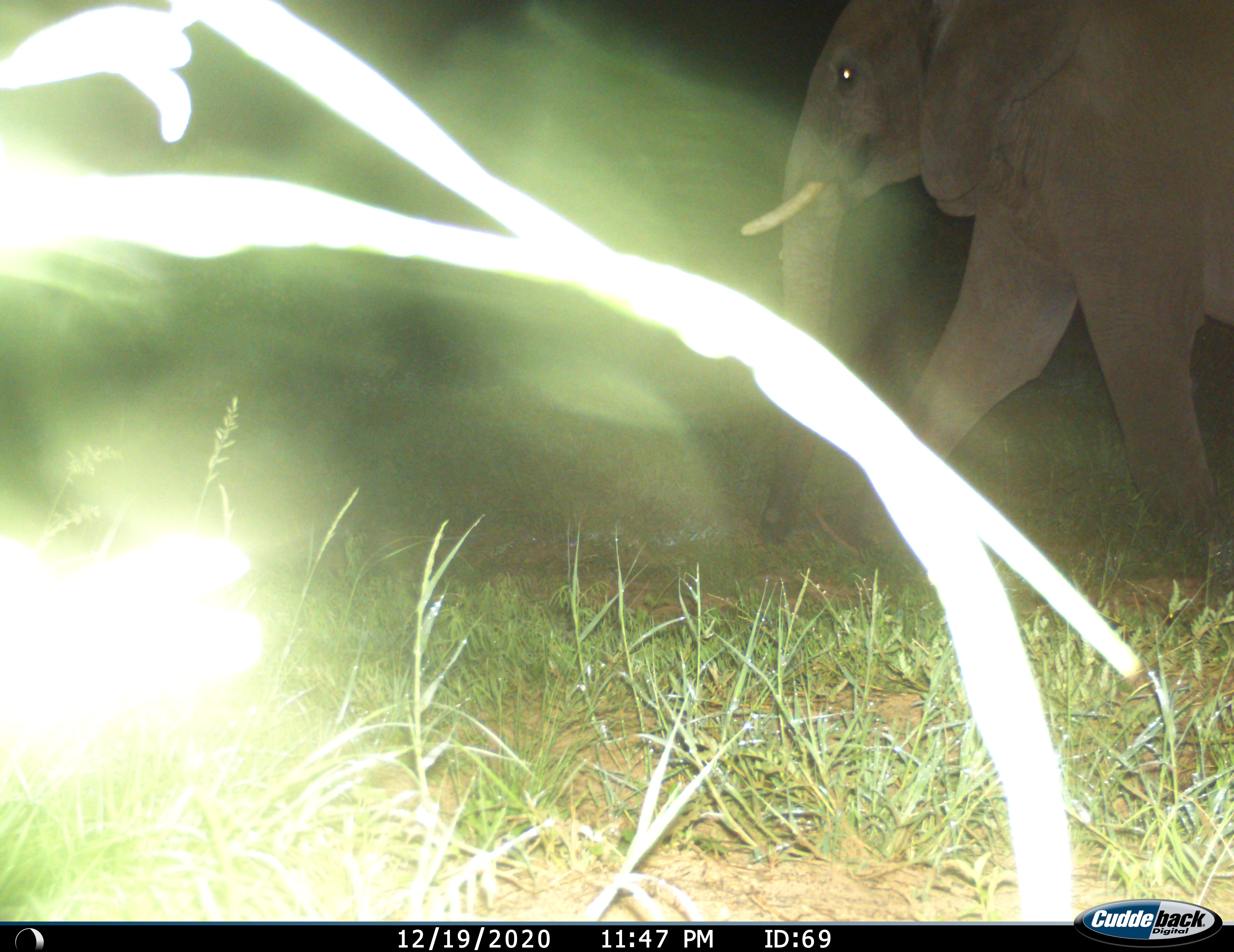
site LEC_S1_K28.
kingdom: Animalia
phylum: Chordata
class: Mammalia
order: Proboscidea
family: Elephantidae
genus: Loxodonta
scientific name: Loxodonta africana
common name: african bush elephant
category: elephant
Elephant (african bush elephant) (Loxodonta africana), count 1. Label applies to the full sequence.